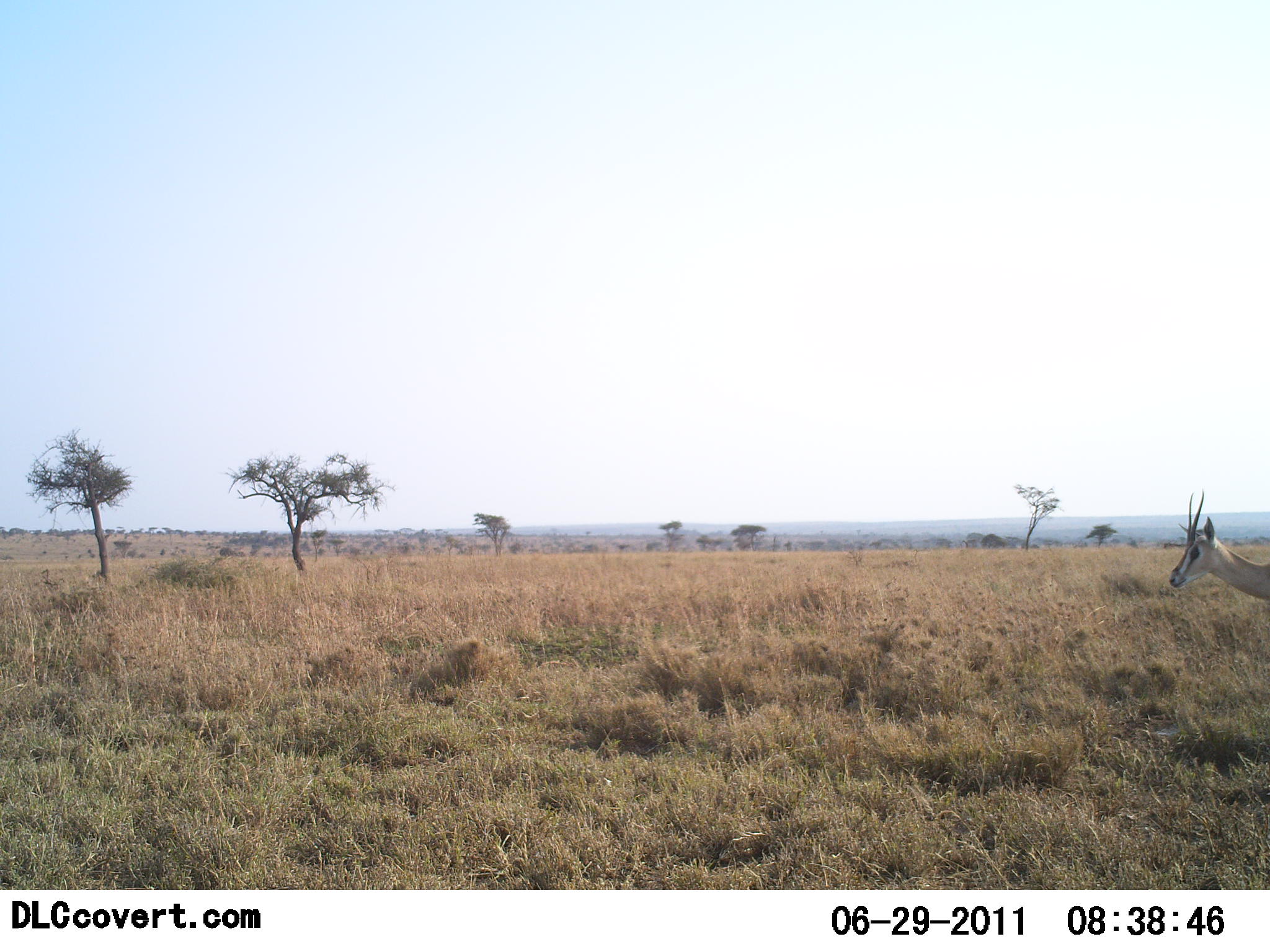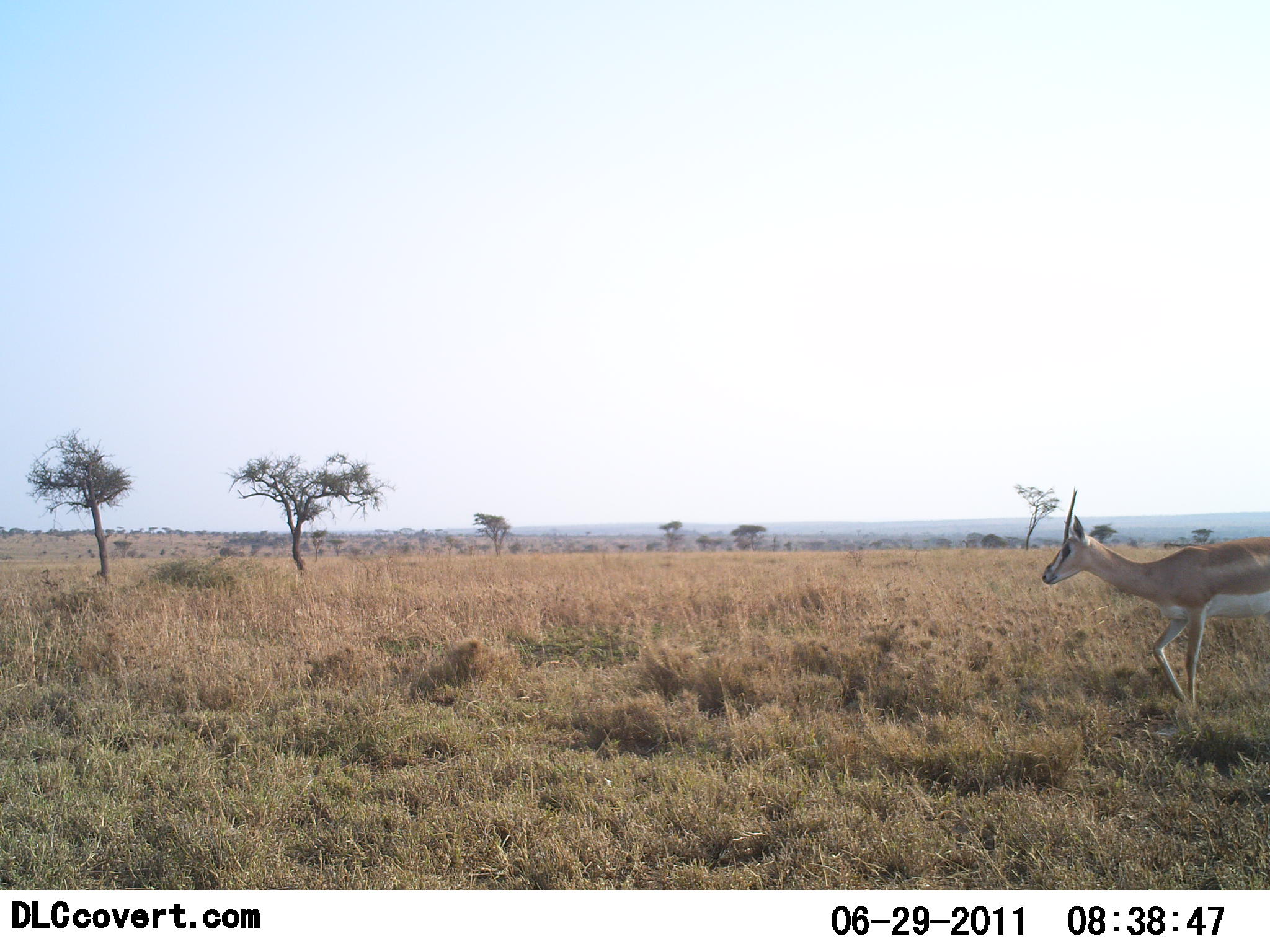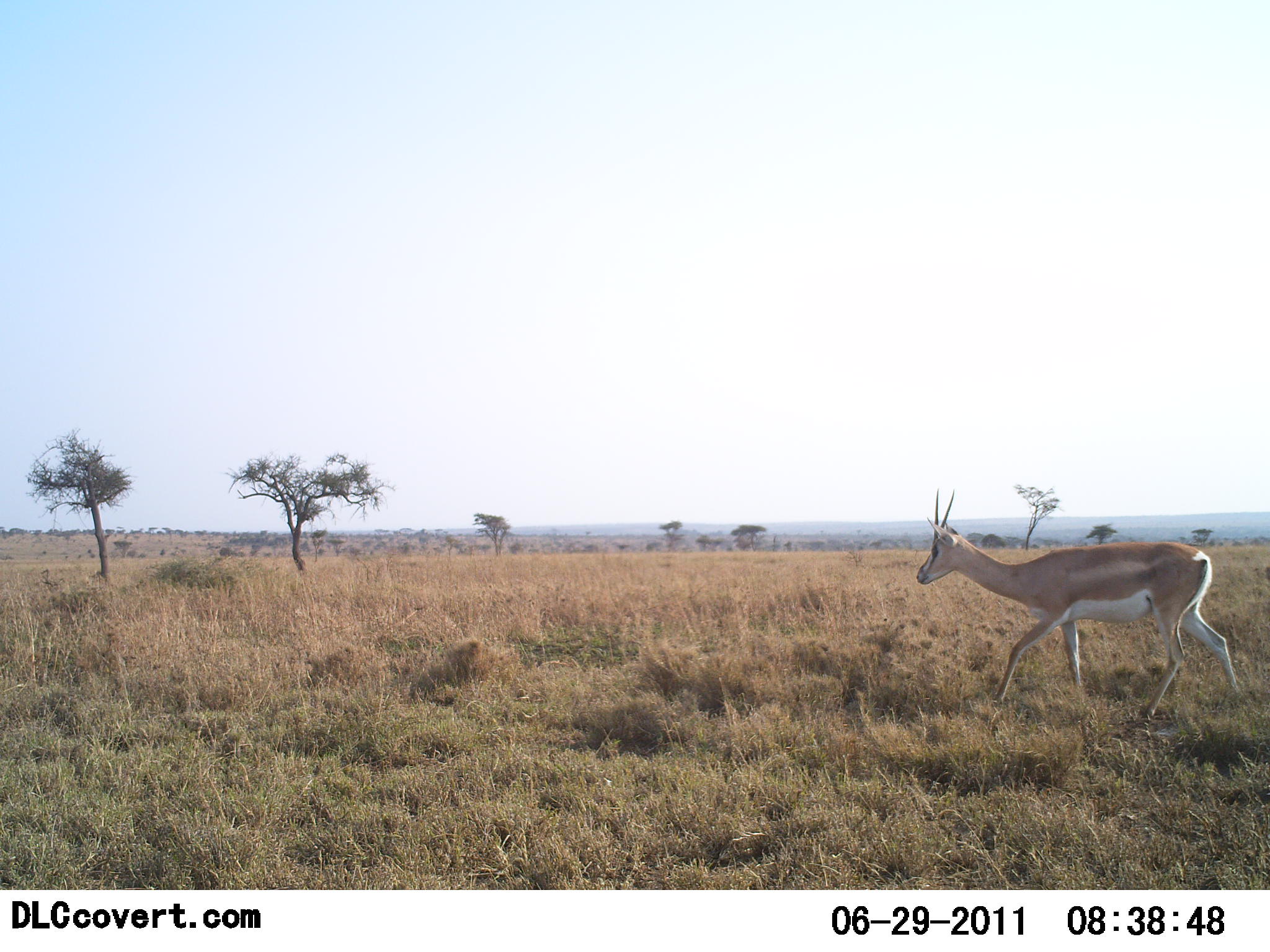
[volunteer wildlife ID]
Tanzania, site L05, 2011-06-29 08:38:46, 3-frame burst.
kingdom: Animalia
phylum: Chordata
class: Mammalia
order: Artiodactyla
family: Bovidae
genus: Nanger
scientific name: Nanger granti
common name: grant's gazelle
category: gazellegrants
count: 1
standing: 0%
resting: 9%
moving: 100%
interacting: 0%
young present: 0%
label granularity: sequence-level